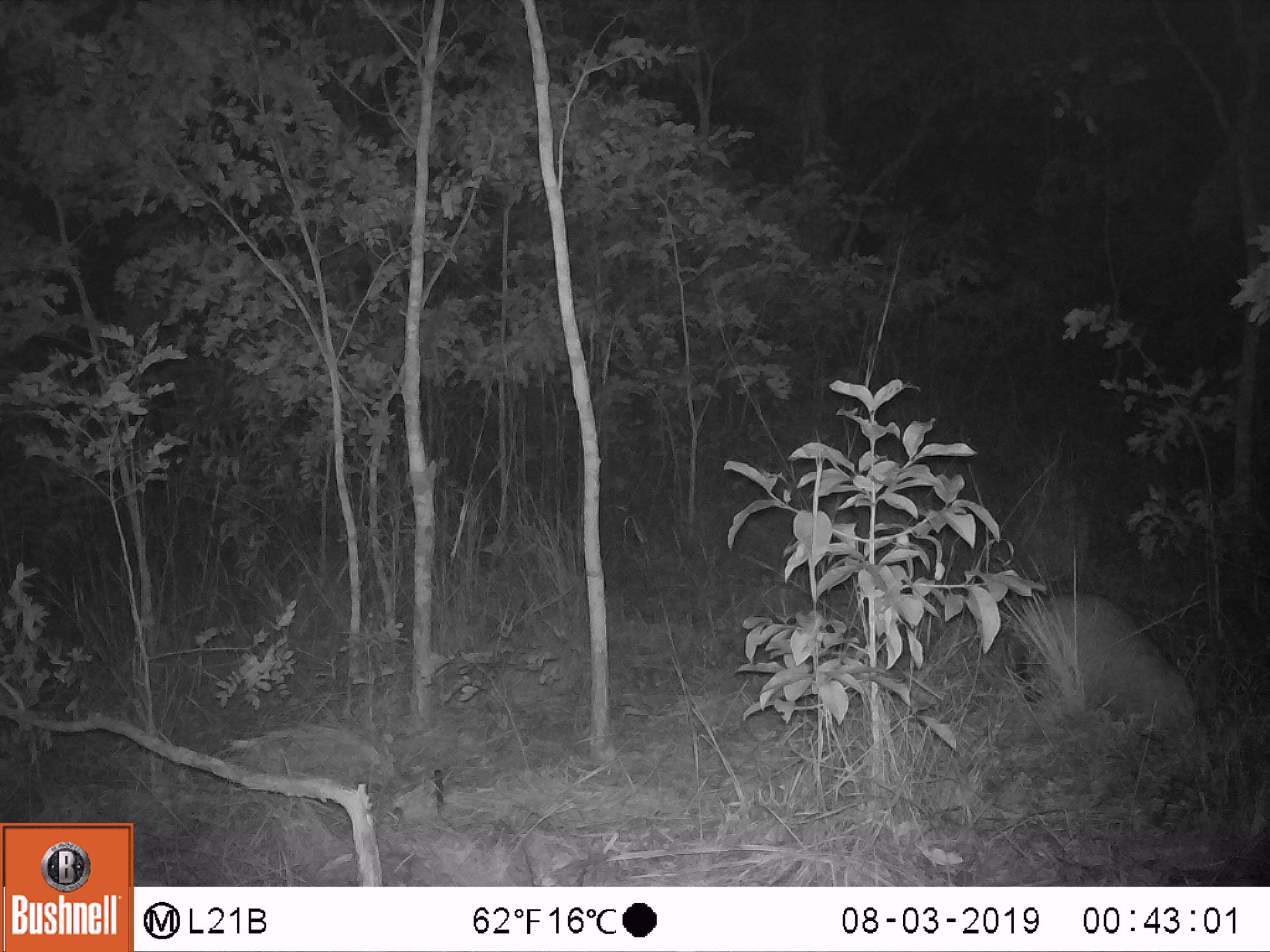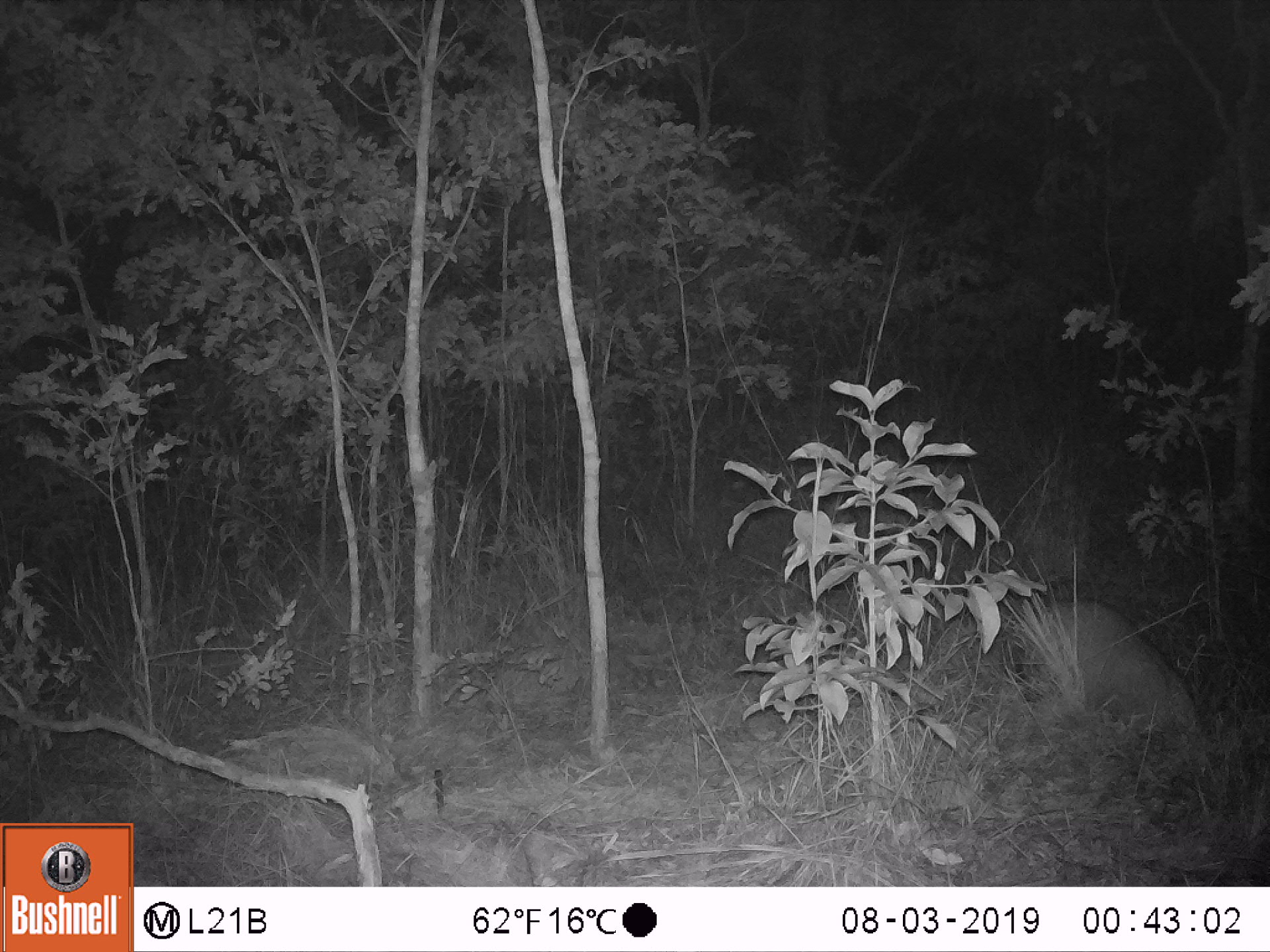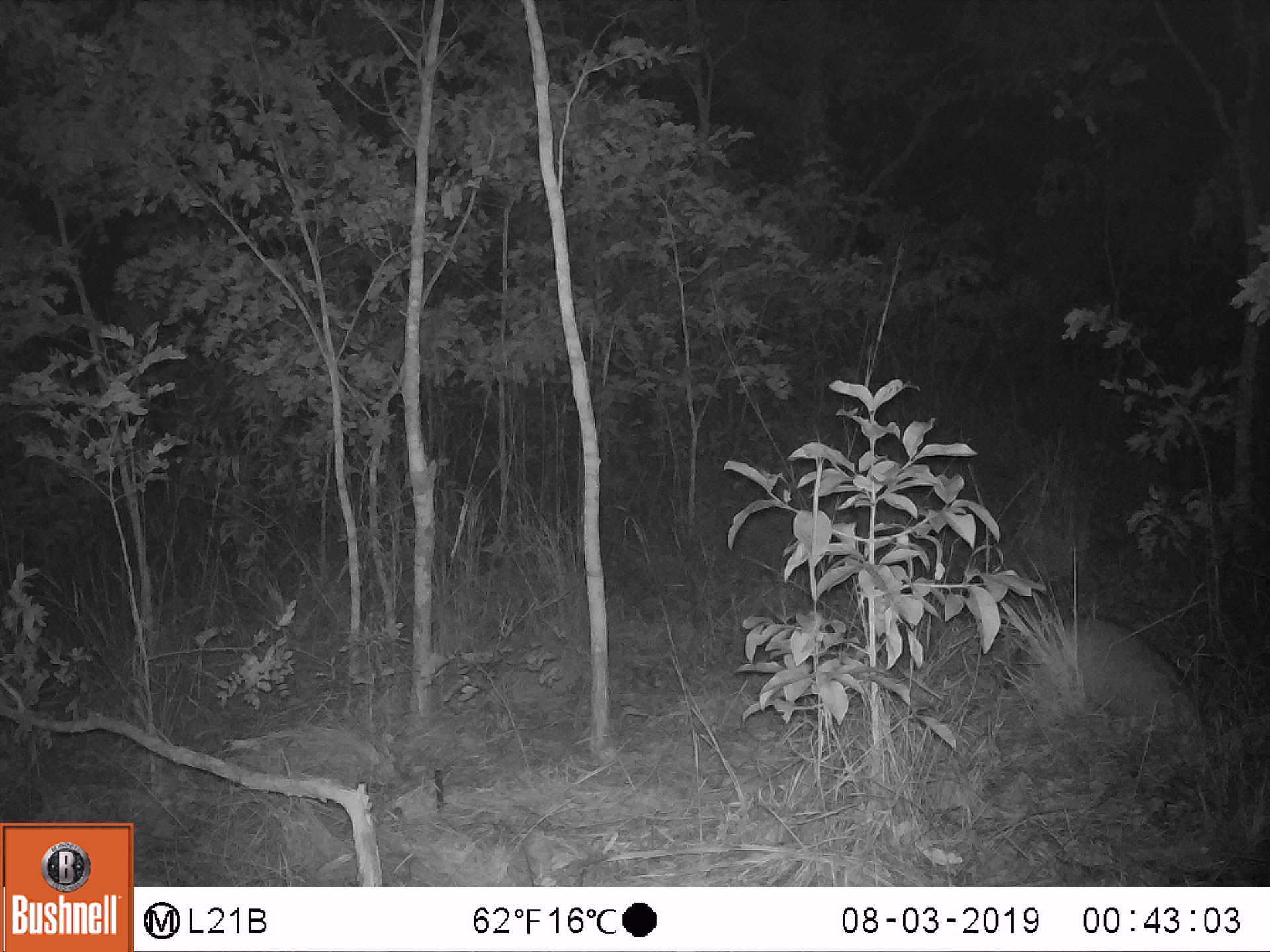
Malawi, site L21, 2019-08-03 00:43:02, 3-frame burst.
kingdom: Animalia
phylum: Chordata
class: Mammalia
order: Tubulidentata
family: Orycteropodidae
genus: Orycteropus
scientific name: Orycteropus afer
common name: aardvark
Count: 1.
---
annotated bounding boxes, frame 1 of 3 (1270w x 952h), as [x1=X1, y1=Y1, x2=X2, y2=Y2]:
aardvark: [x1=1003, y1=587, x2=1234, y2=783]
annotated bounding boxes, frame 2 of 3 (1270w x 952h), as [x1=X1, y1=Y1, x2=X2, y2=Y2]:
aardvark: [x1=1017, y1=589, x2=1222, y2=774]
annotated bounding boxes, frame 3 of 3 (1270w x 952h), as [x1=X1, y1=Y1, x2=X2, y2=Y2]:
aardvark: [x1=1007, y1=599, x2=1238, y2=774]